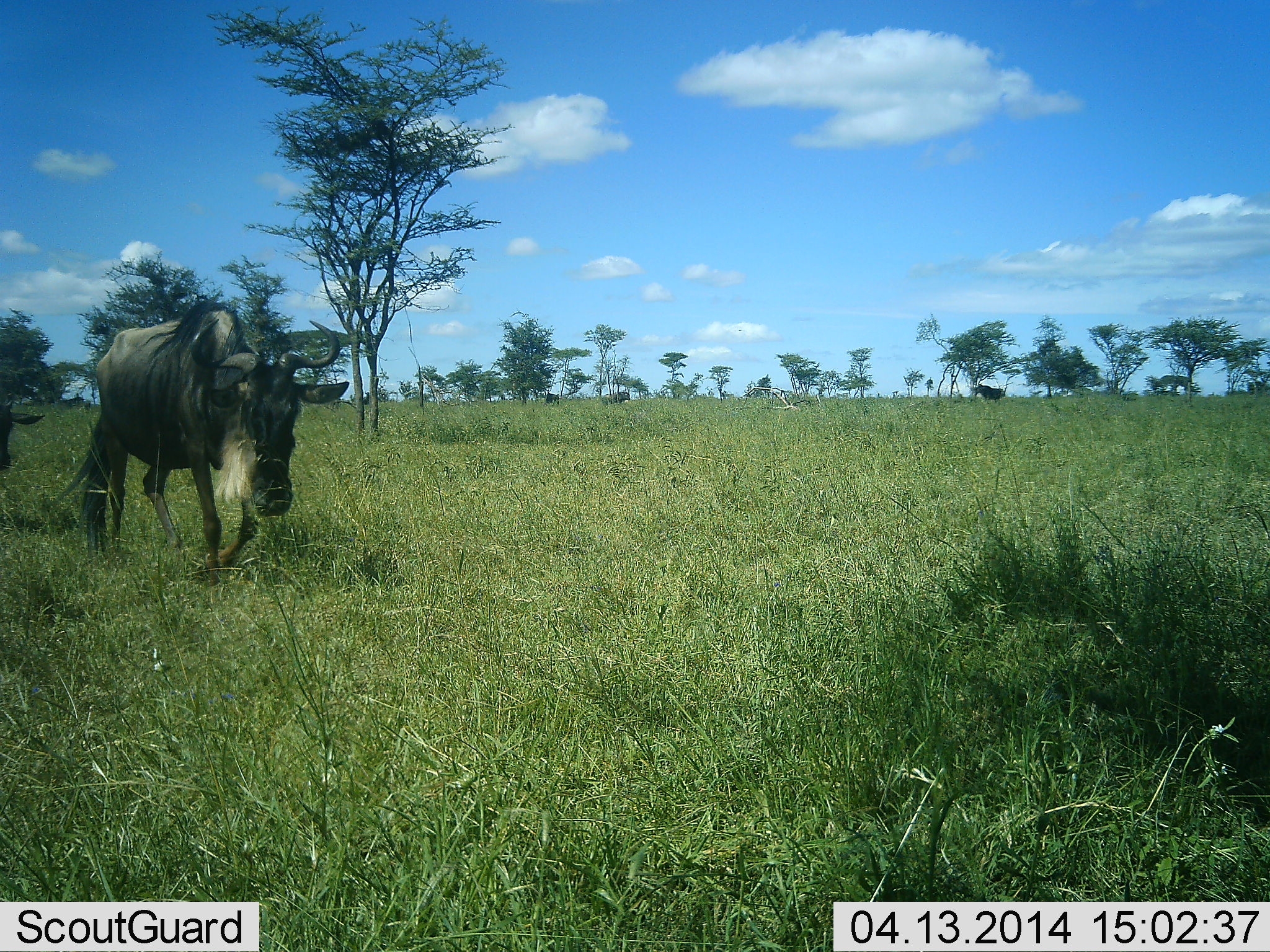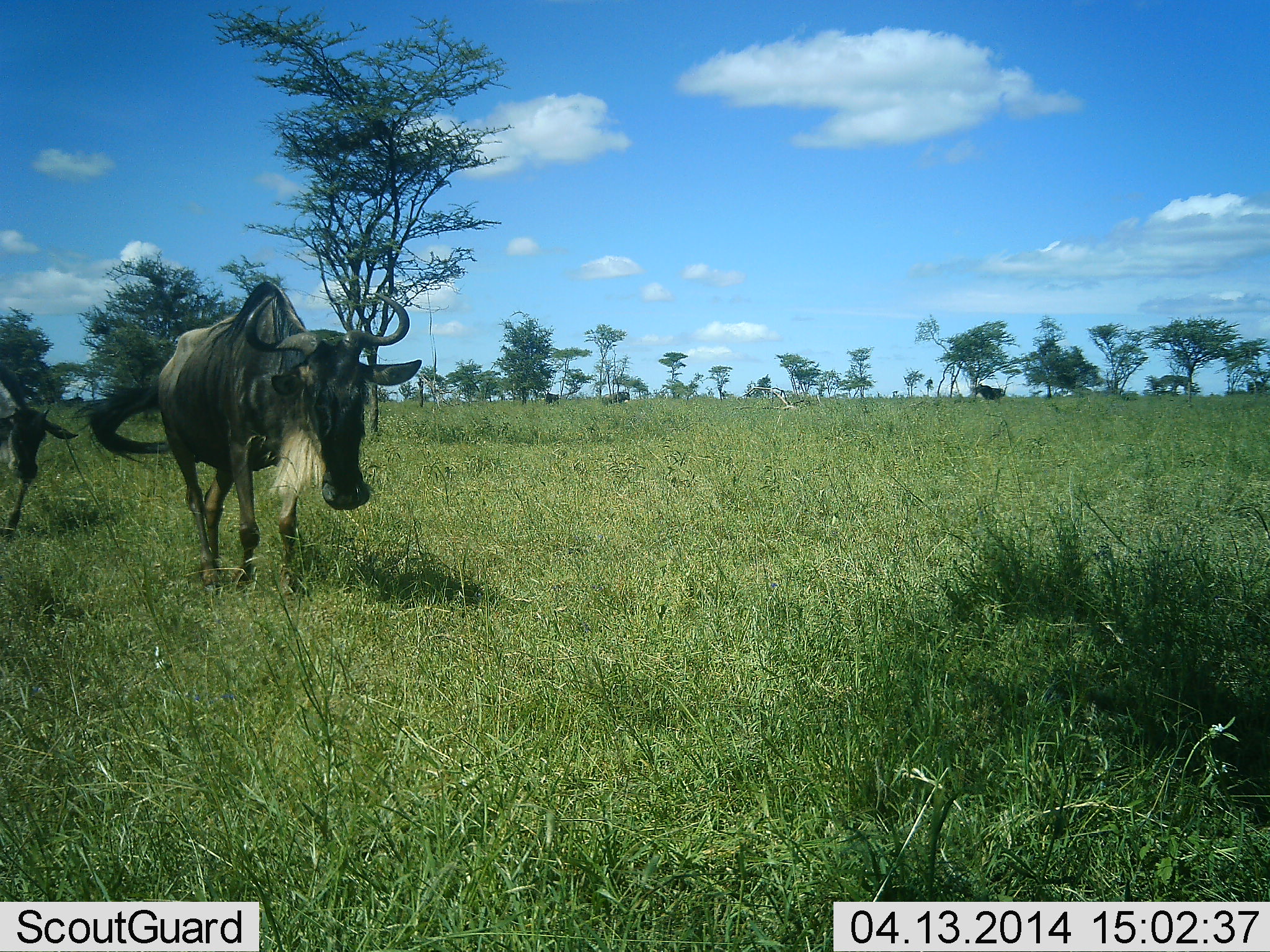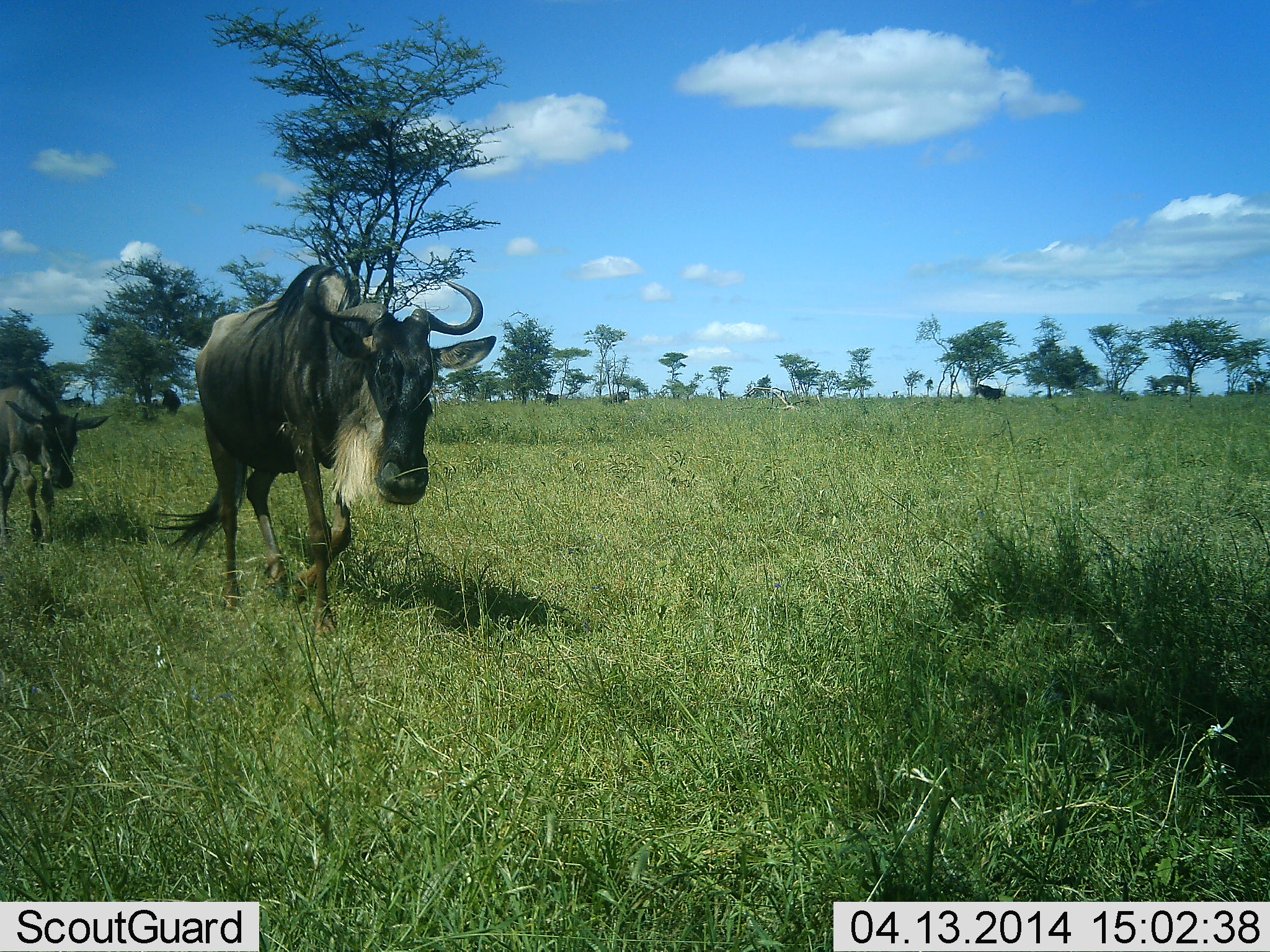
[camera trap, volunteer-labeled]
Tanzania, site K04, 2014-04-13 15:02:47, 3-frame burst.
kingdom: Animalia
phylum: Chordata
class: Mammalia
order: Artiodactyla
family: Bovidae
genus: Connochaetes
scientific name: Connochaetes taurinus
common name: blue wildebeest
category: wildebeest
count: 2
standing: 0%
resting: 0%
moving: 100%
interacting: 0%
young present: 55%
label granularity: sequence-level